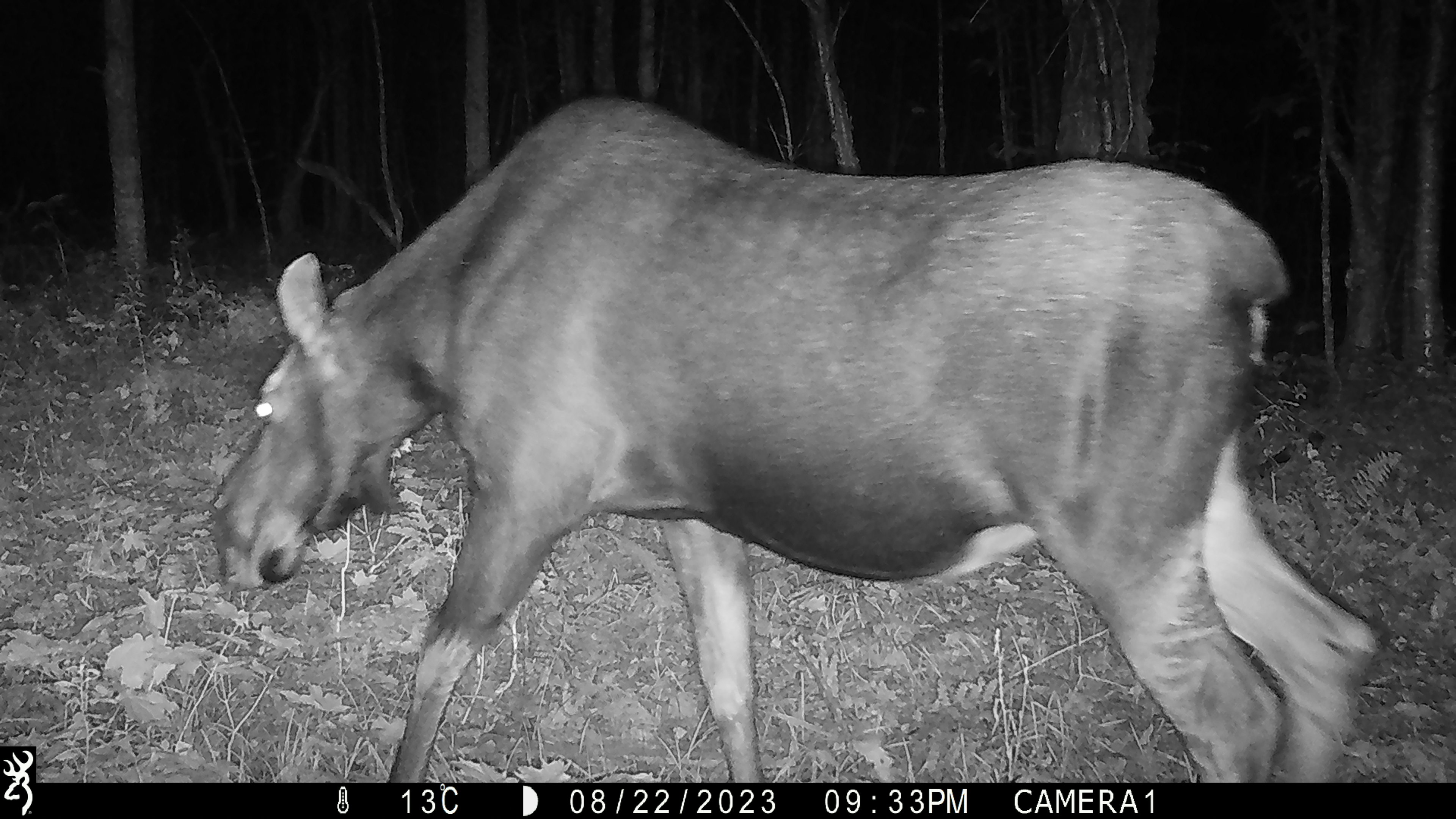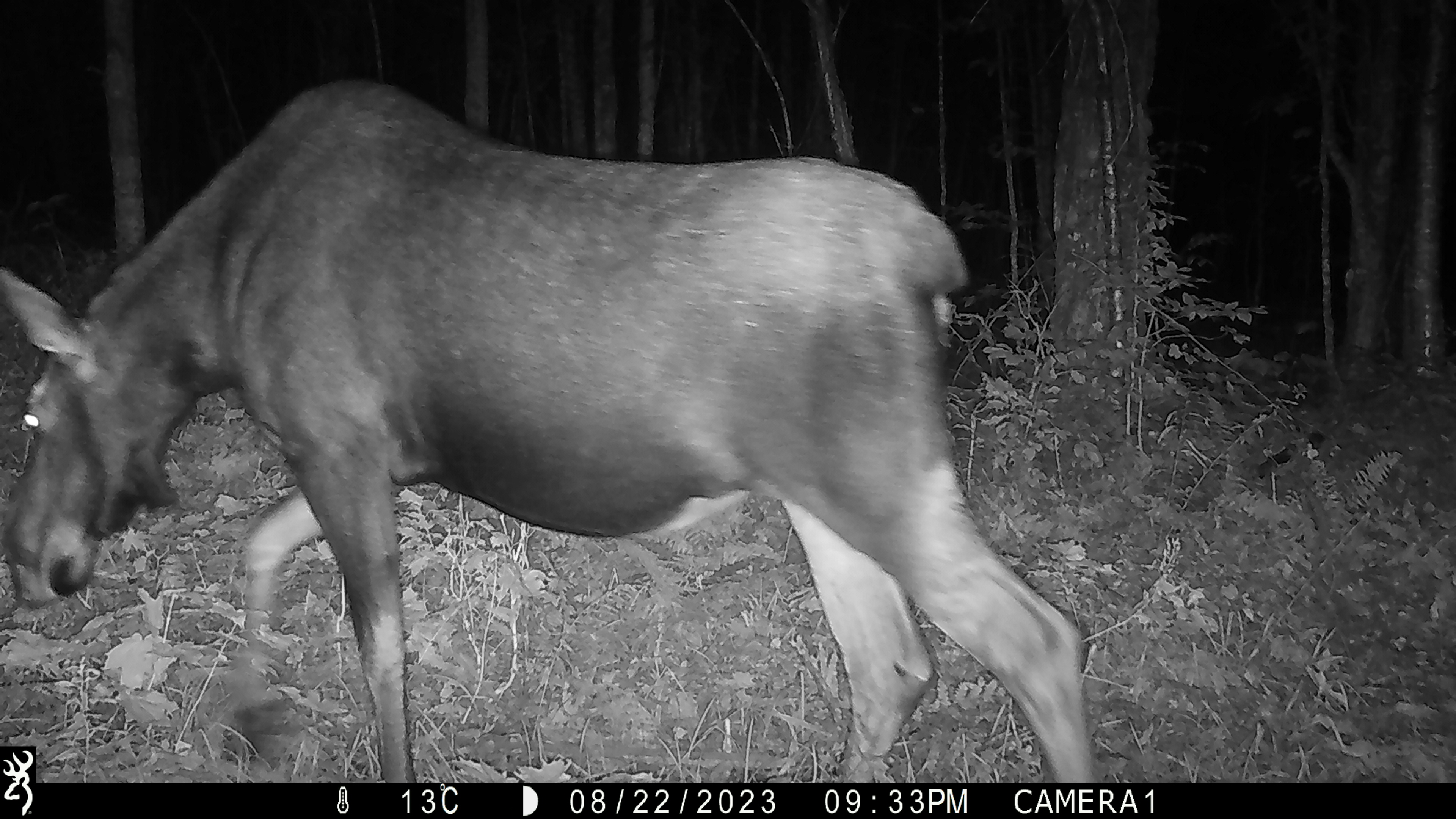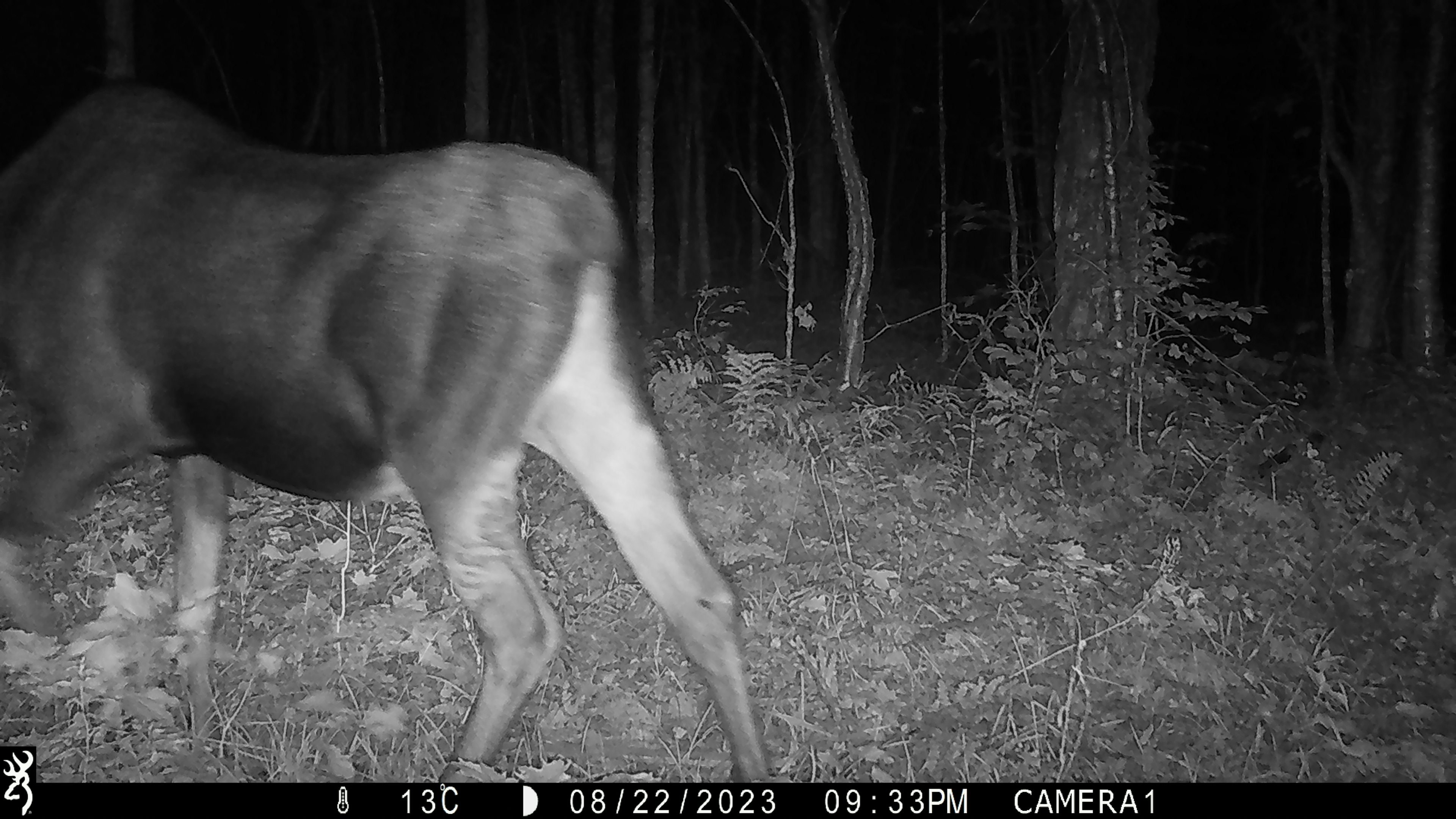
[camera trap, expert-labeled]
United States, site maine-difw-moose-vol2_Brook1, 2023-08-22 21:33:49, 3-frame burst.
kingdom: Animalia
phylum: Chordata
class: Mammalia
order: Artiodactyla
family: Cervidae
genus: Alces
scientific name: Alces alces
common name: moose